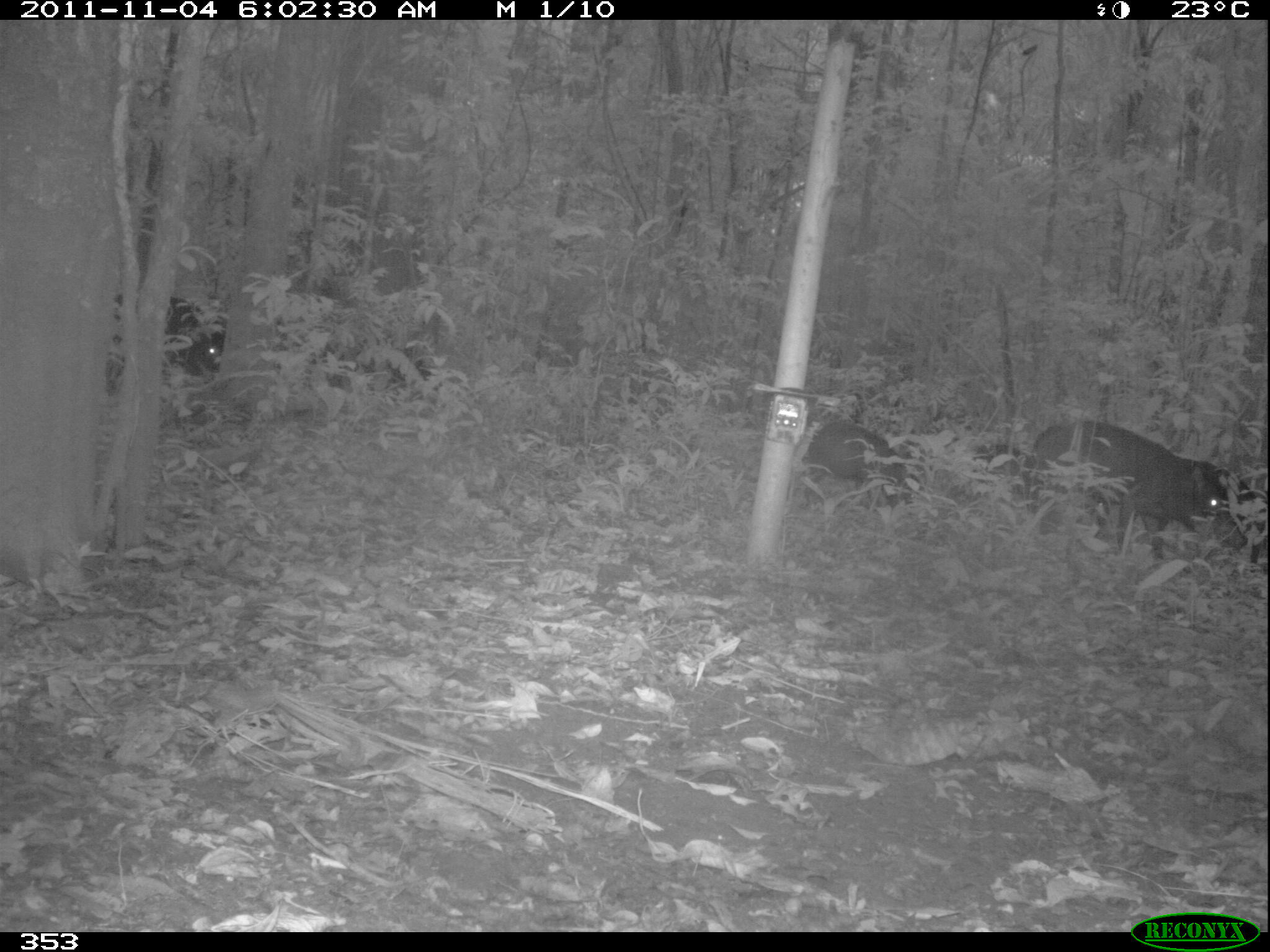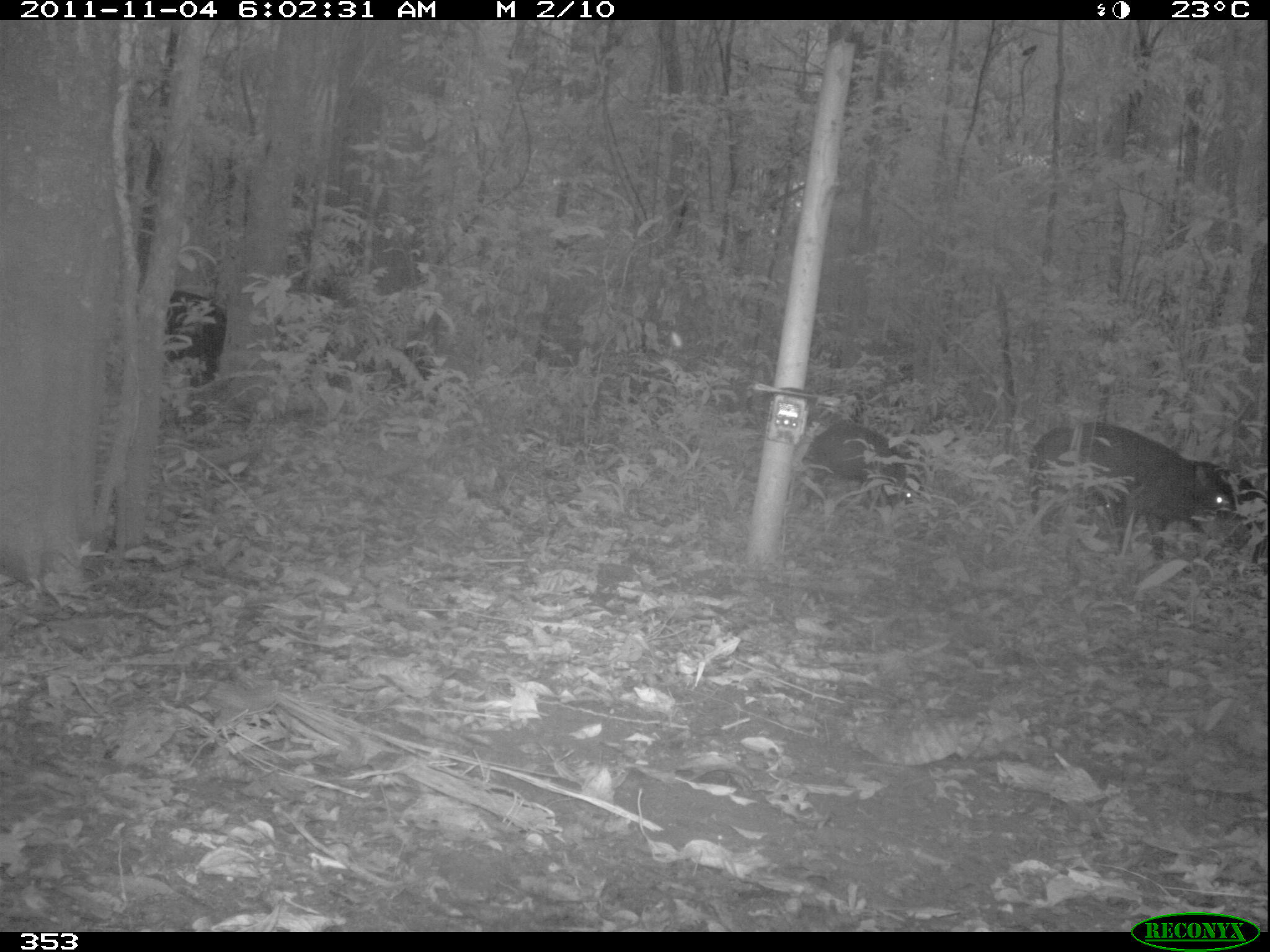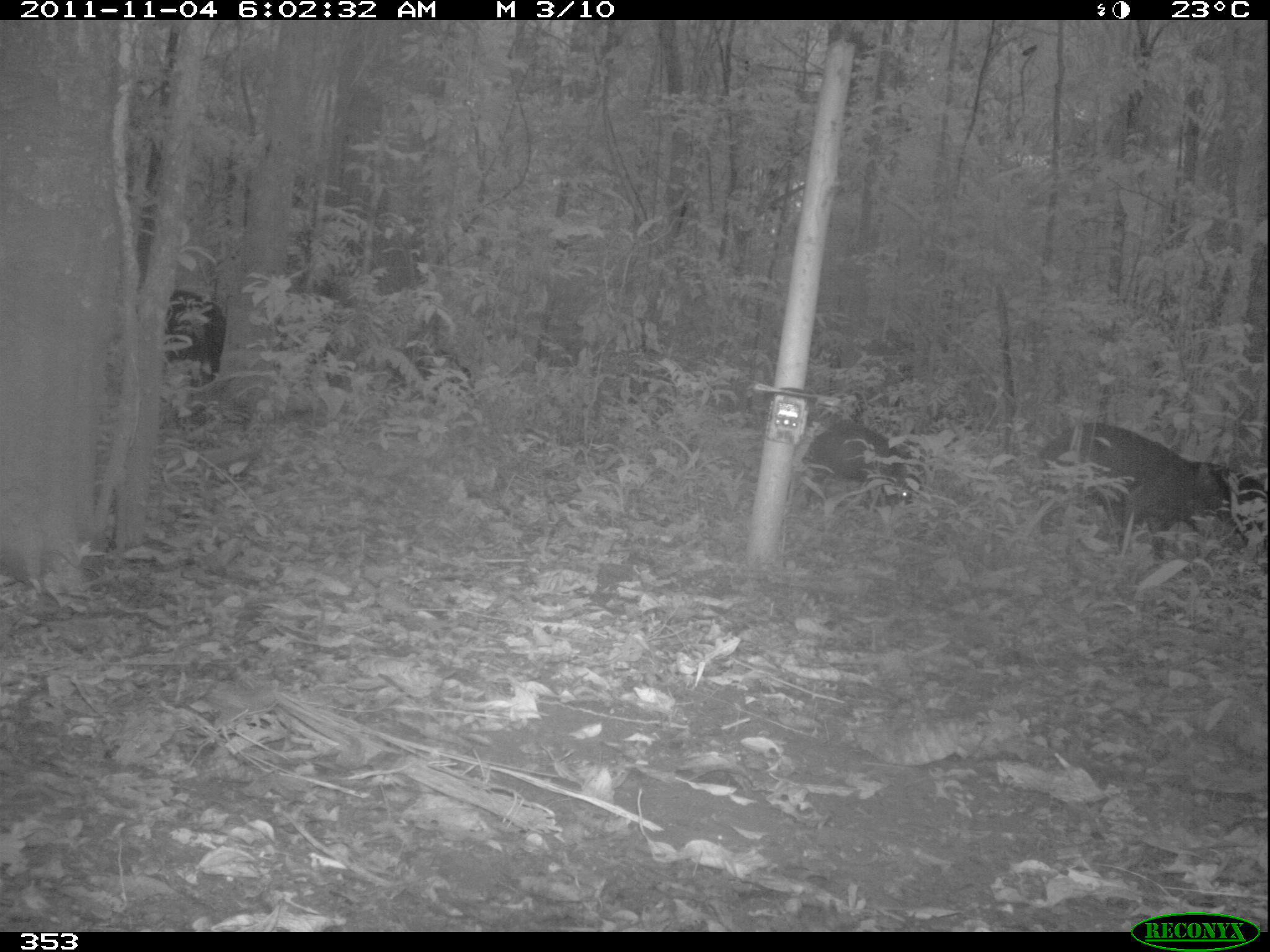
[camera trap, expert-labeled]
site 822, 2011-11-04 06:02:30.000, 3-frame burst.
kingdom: Animalia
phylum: Chordata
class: Mammalia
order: Artiodactyla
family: Tayassuidae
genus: Tayassu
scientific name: Tayassu pecari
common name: white-lipped peccary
Tayassu pecari (white-lipped peccary).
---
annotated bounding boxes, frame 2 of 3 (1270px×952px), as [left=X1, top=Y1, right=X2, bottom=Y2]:
tayassu pecari: [left=1024, top=422, right=1236, bottom=566]; [left=797, top=420, right=934, bottom=511]; [left=161, top=290, right=227, bottom=388]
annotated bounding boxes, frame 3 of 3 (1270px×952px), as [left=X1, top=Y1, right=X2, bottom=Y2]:
tayassu pecari: [left=1036, top=420, right=1249, bottom=566]; [left=801, top=423, right=931, bottom=509]; [left=162, top=289, right=226, bottom=388]; [left=387, top=346, right=475, bottom=405]; [left=1230, top=463, right=1270, bottom=574]